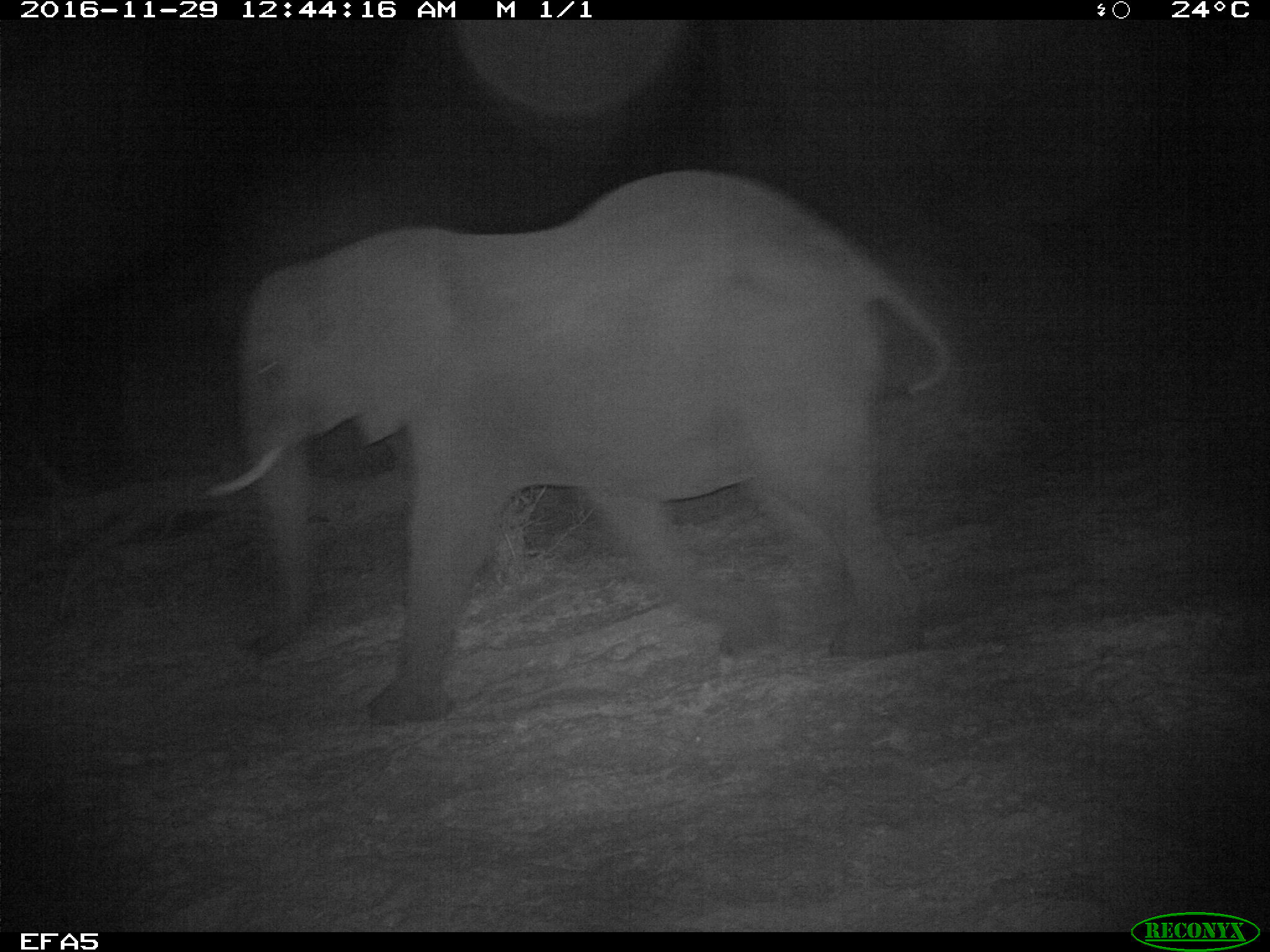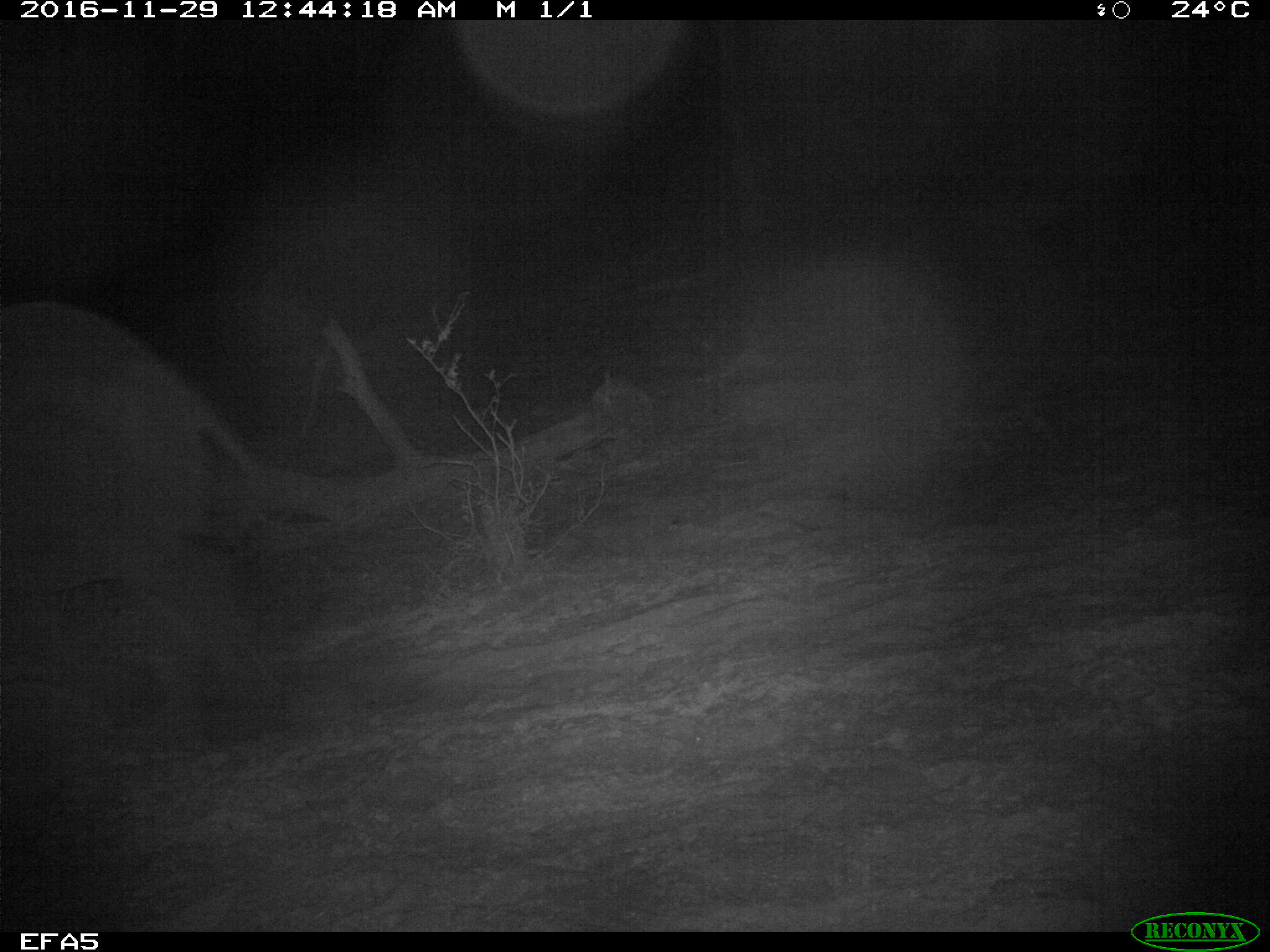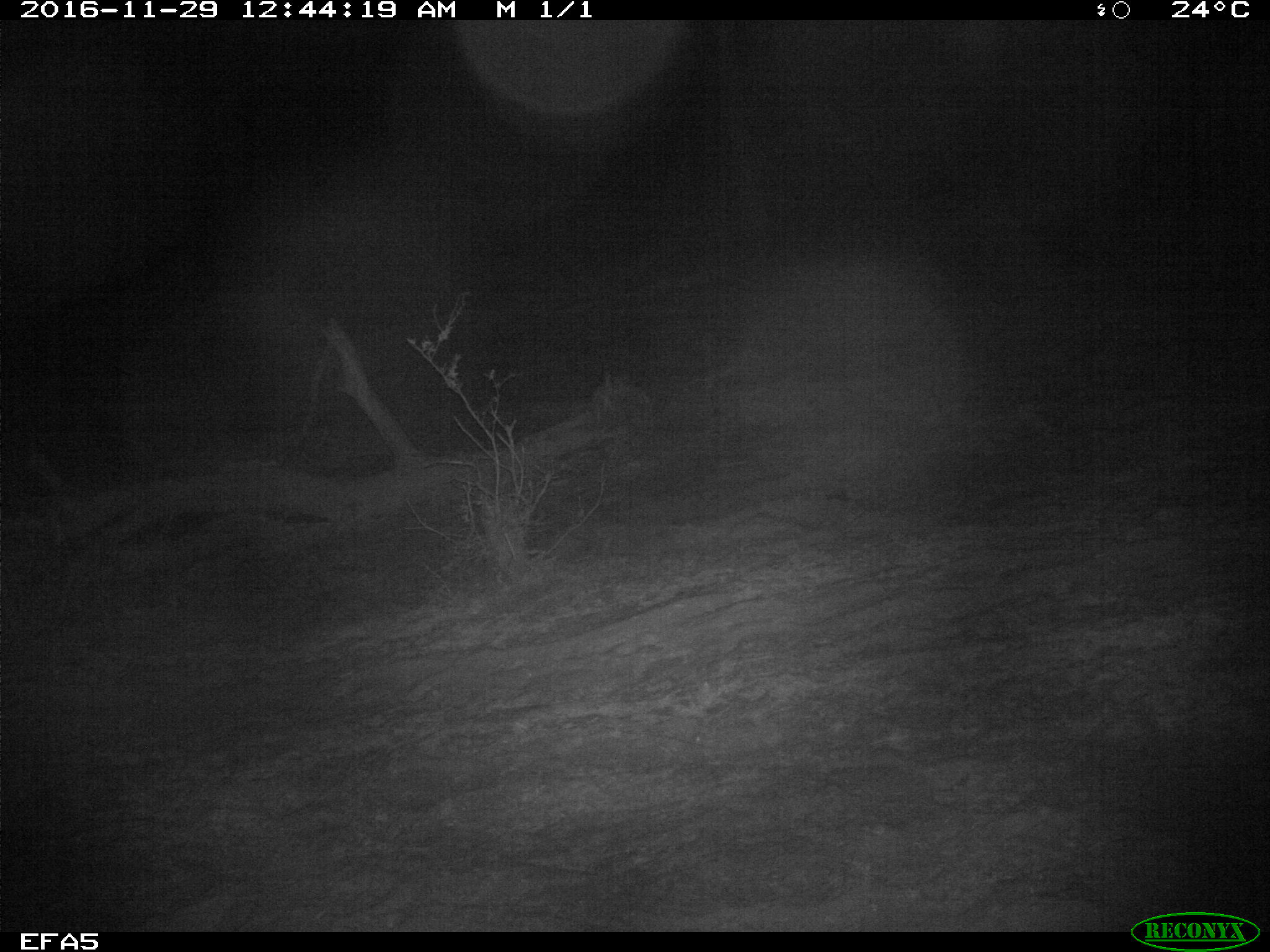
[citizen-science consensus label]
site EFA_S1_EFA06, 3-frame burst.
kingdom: Animalia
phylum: Chordata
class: Mammalia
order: Proboscidea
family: Elephantidae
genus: Loxodonta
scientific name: Loxodonta africana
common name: african bush elephant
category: elephant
Elephant (african bush elephant) (Loxodonta africana), count 1. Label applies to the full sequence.